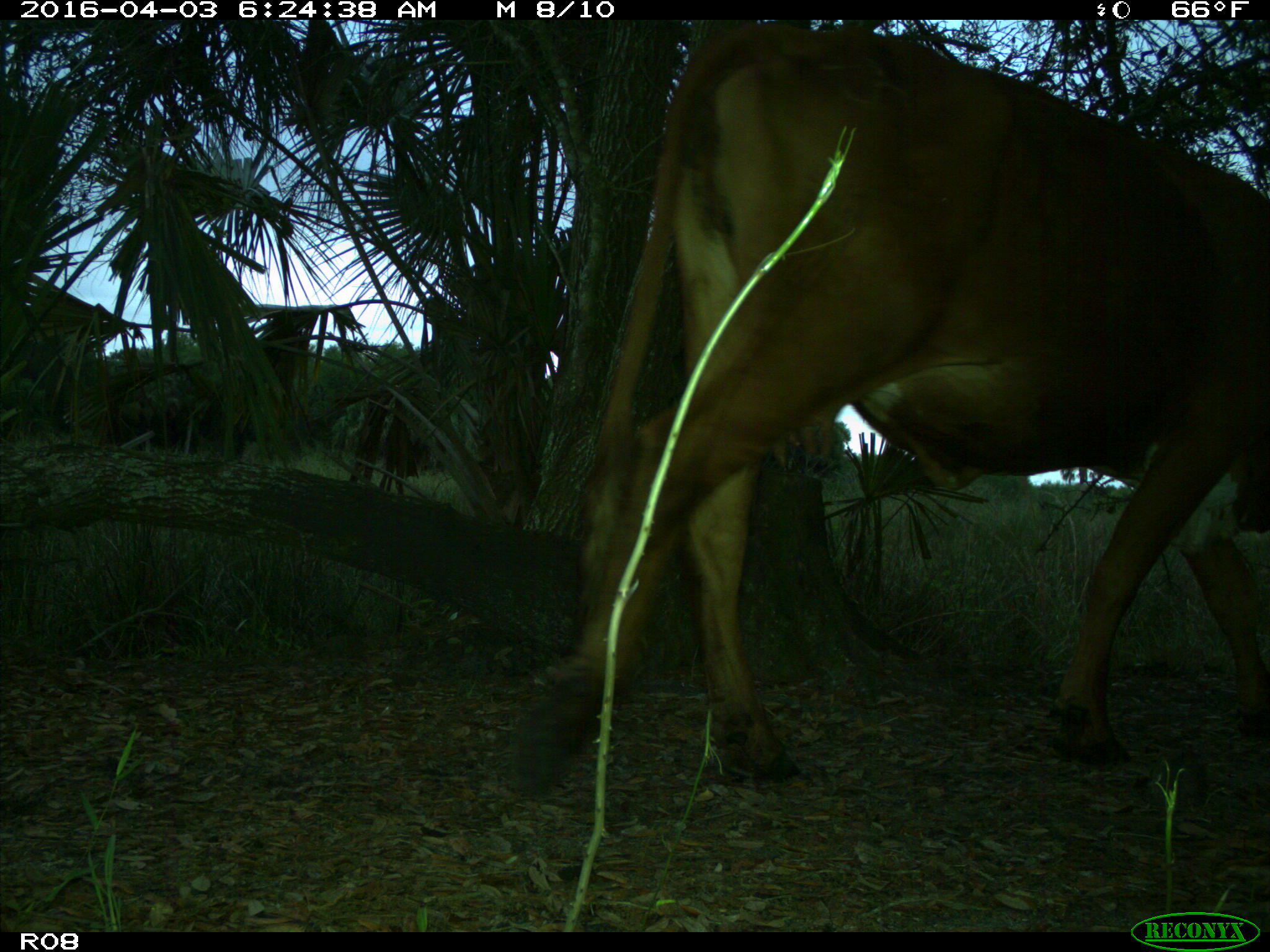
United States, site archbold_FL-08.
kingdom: Animalia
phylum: Chordata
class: Mammalia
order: Artiodactyla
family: Bovidae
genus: Bos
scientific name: Bos taurus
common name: domestic cow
Bos taurus (domestic cow).